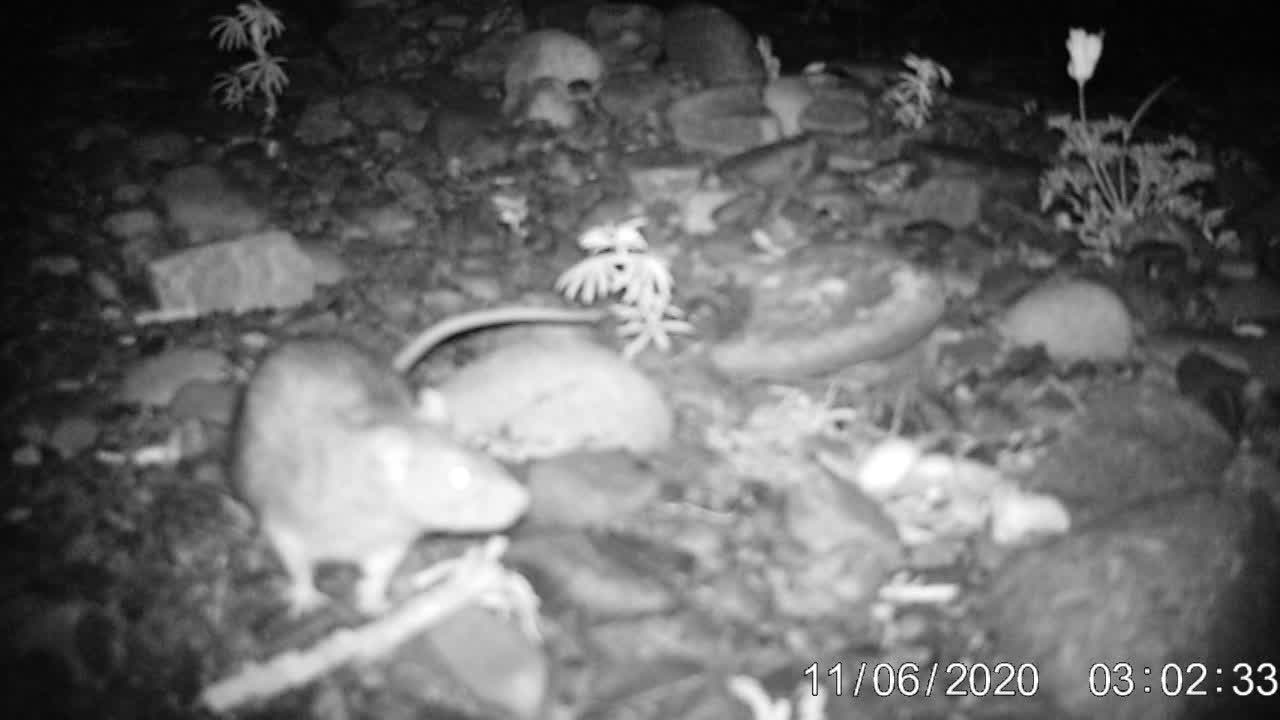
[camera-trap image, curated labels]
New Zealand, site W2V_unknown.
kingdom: Animalia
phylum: Chordata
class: Mammalia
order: Rodentia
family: Muridae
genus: Rattus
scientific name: Rattus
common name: rat